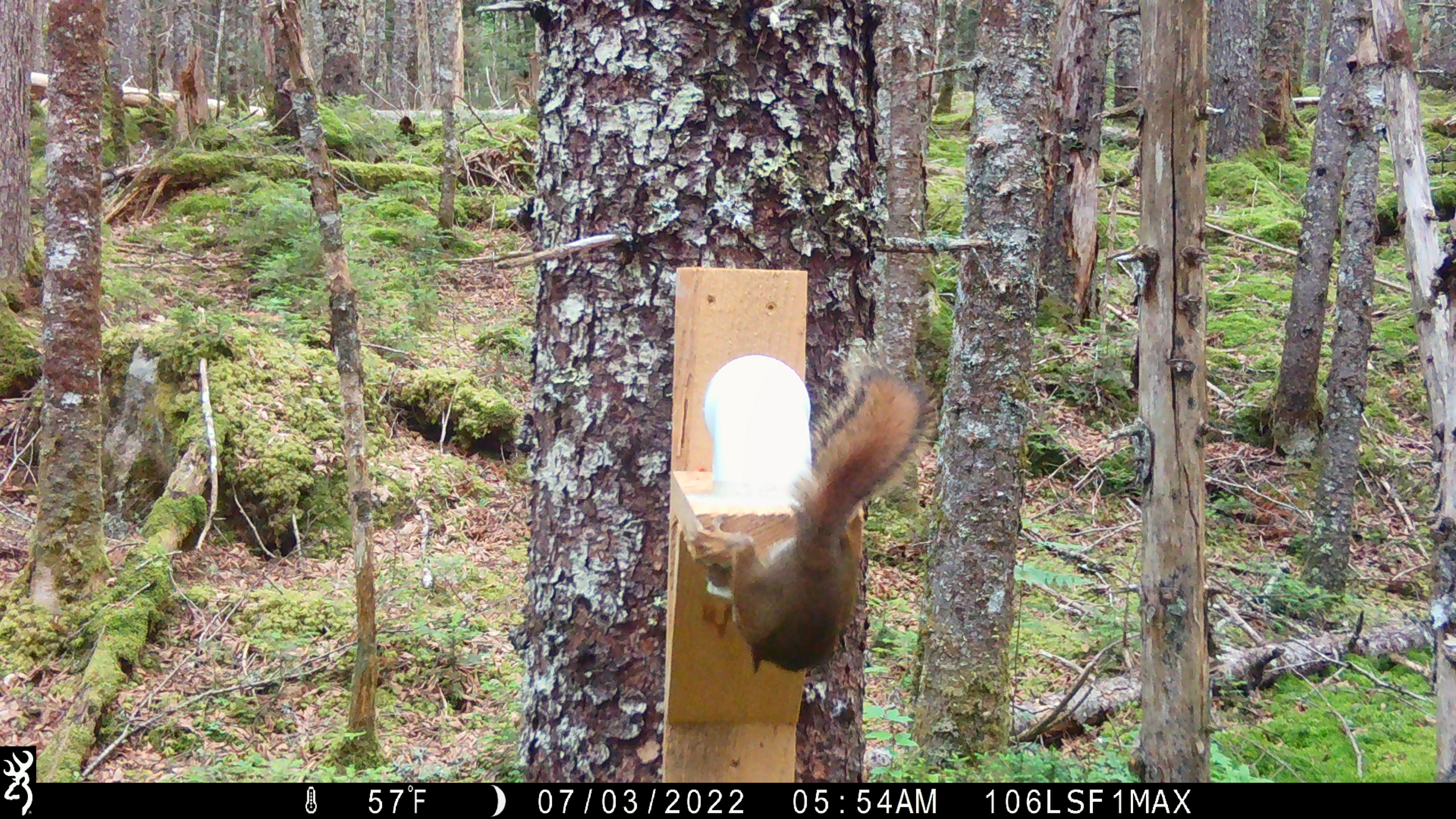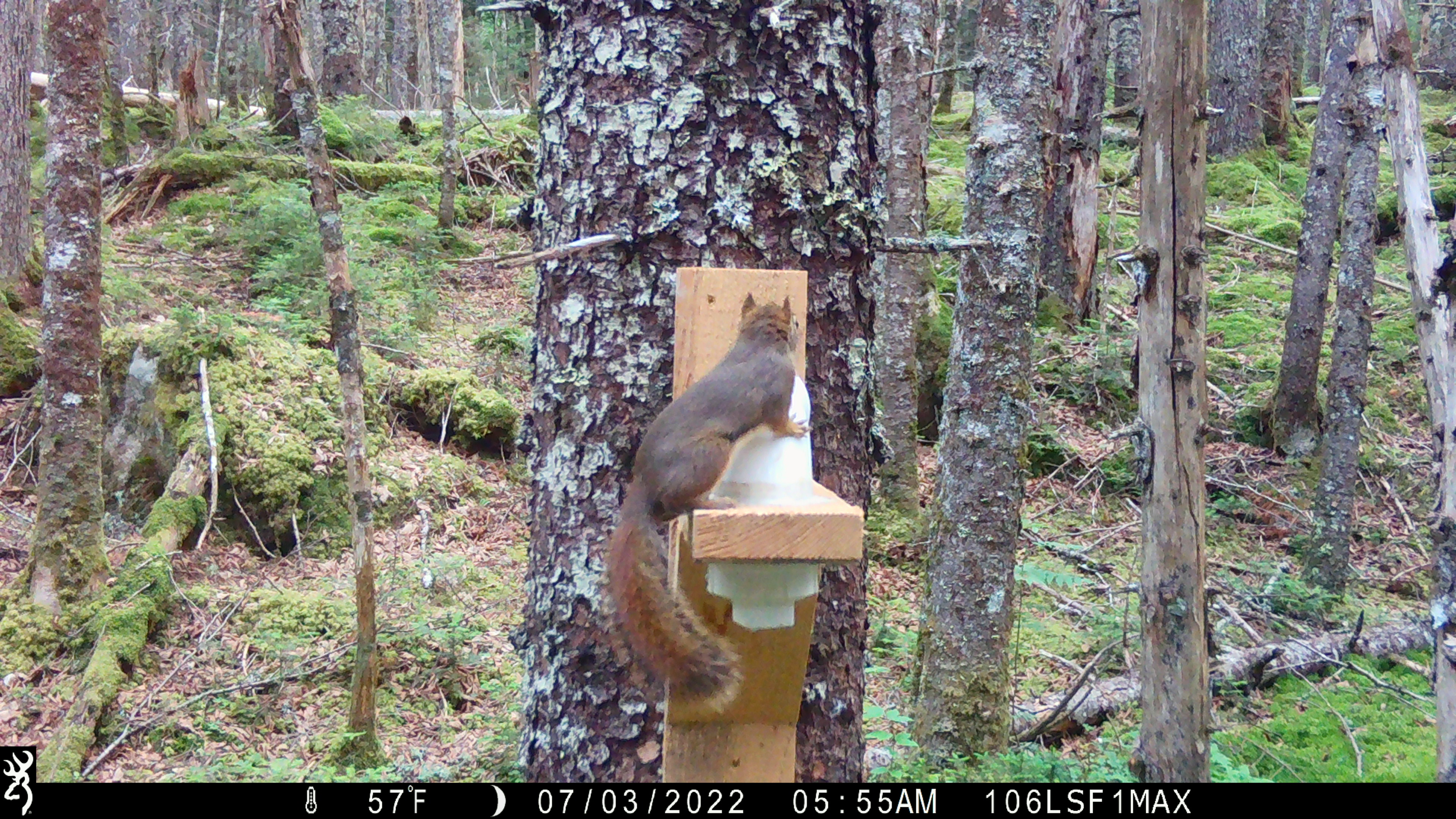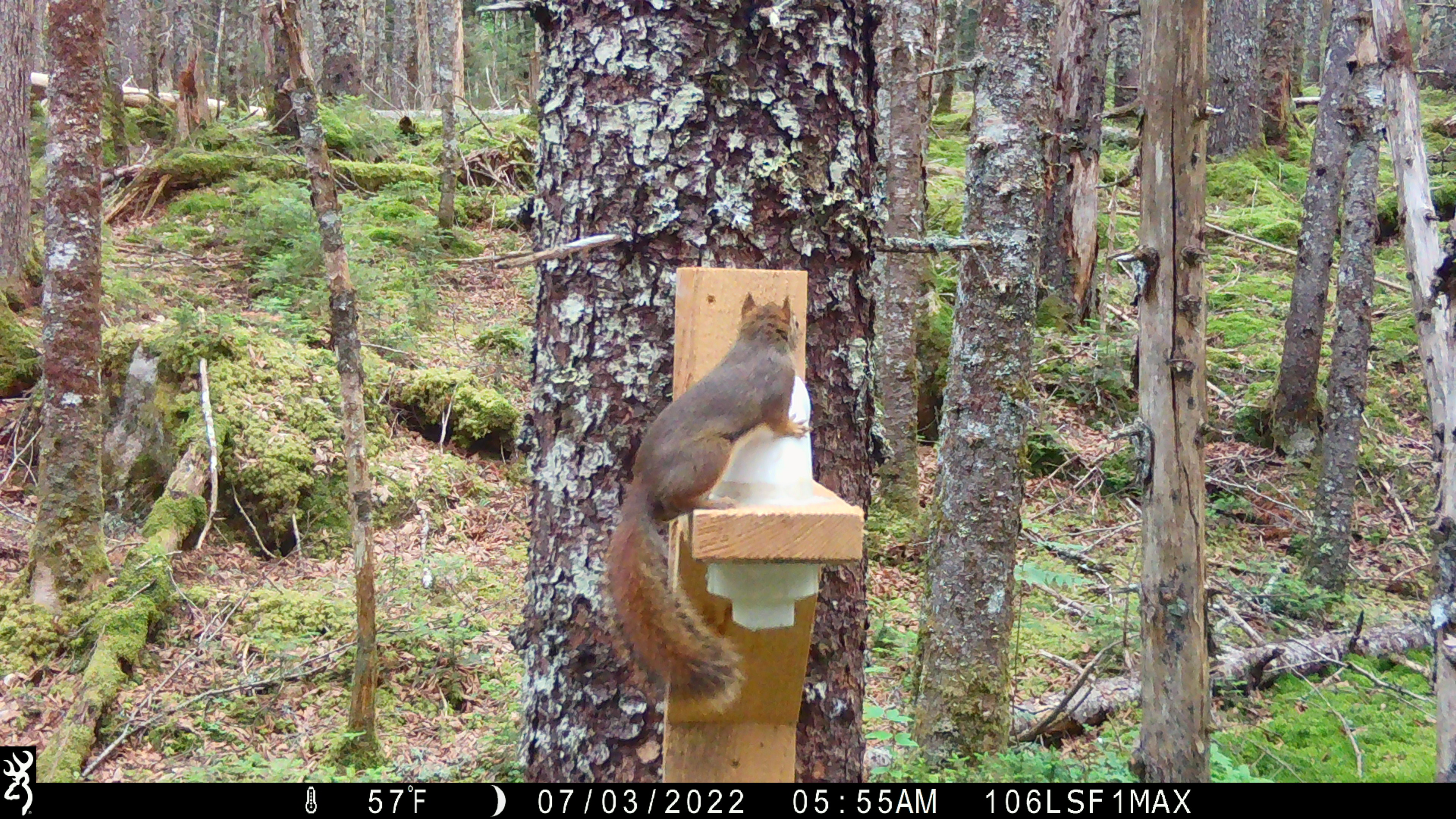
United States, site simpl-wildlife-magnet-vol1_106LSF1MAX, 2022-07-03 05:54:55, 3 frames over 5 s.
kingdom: Animalia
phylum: Chordata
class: Mammalia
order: Rodentia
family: Sciuridae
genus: Tamiasciurus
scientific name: Tamiasciurus hudsonicus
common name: red squirrel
Red squirrel (Tamiasciurus hudsonicus).